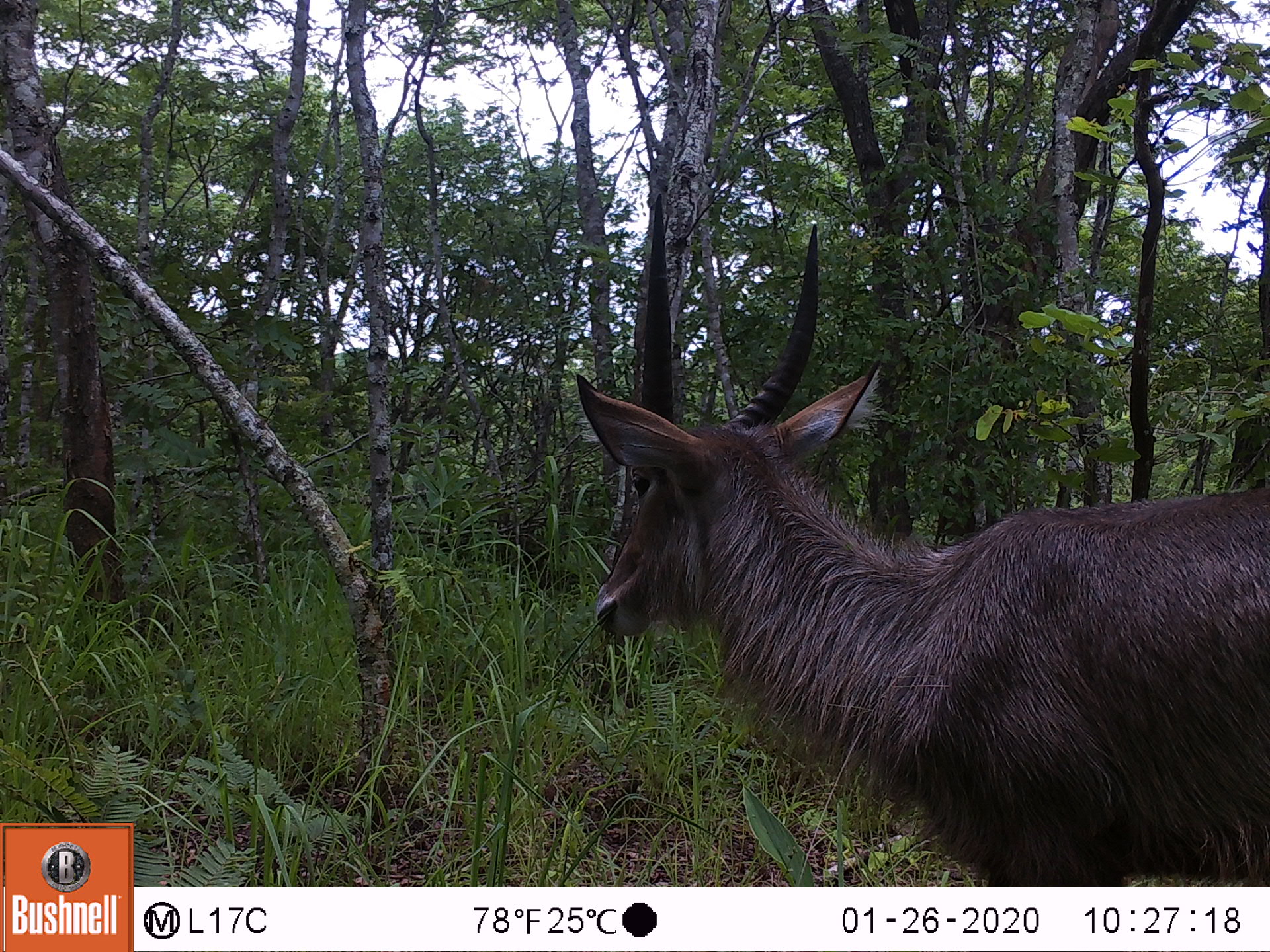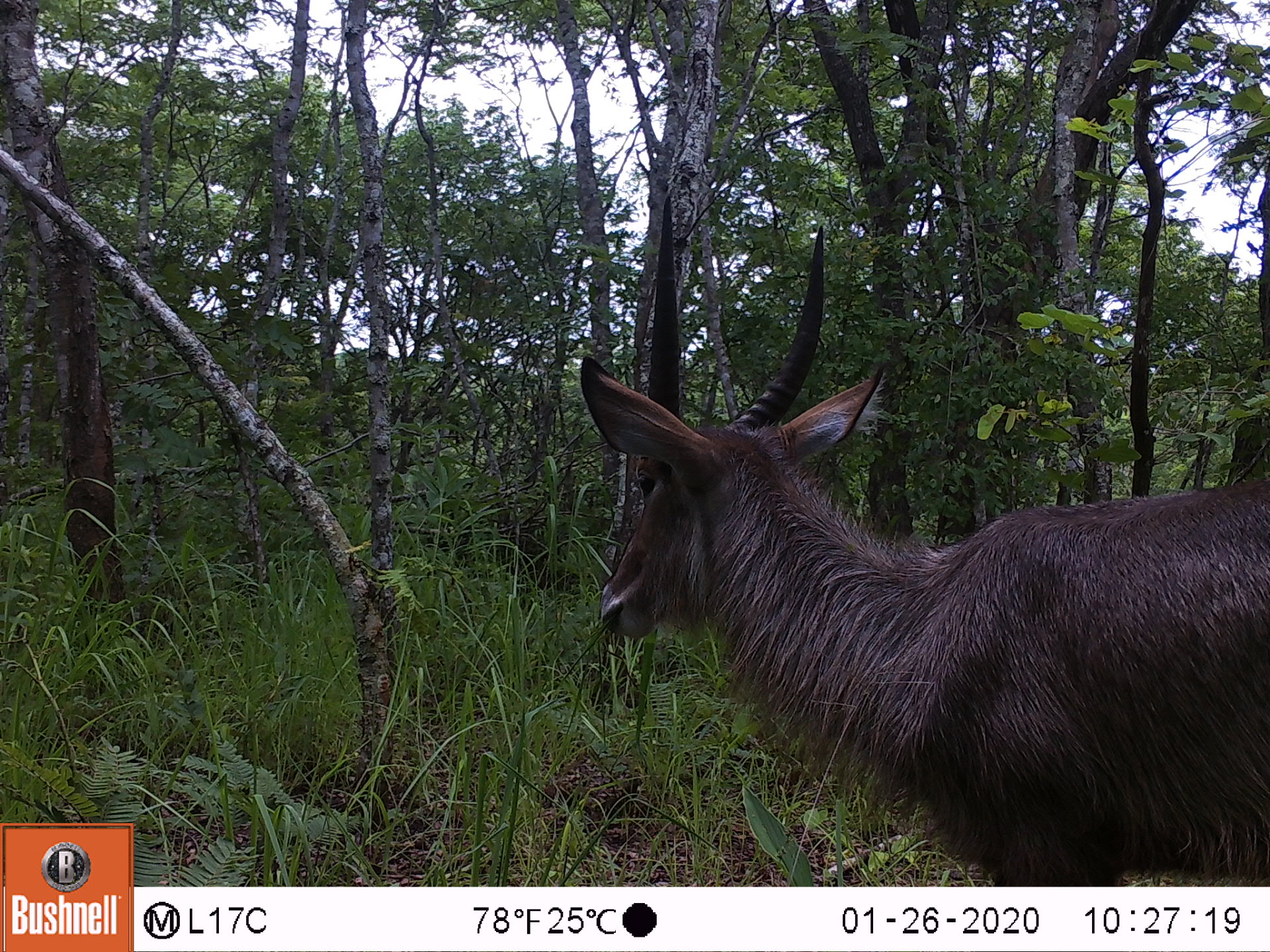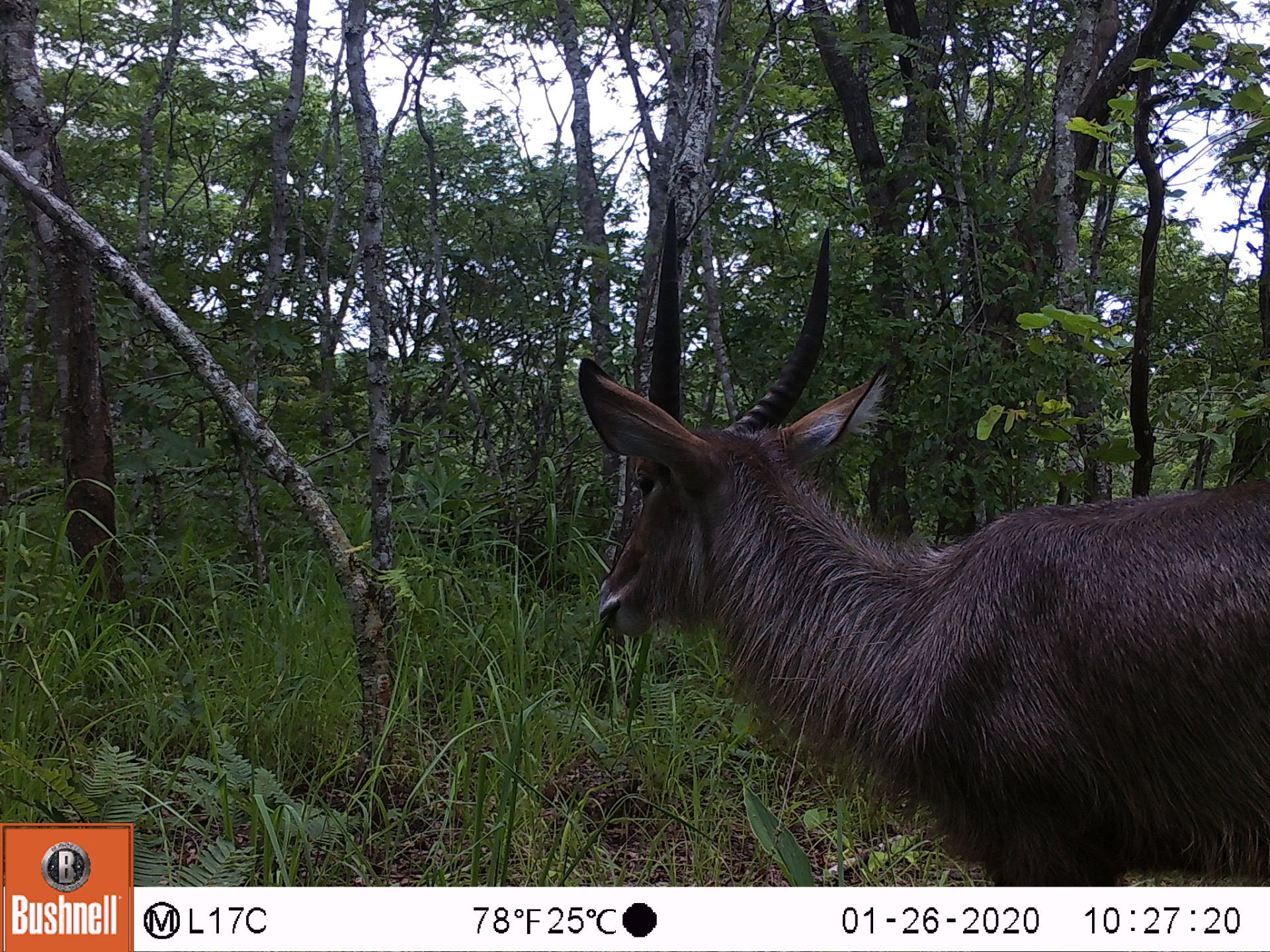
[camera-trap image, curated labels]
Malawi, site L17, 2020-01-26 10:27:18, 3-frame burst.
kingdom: Animalia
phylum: Chordata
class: Mammalia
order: Artiodactyla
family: Bovidae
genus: Kobus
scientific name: Kobus ellipsiprymnus ellipsiprymnus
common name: common waterbuck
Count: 1.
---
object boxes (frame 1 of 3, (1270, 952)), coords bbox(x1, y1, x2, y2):
common waterbuck: bbox(570, 186, 1265, 882)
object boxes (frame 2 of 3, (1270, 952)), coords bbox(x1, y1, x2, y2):
common waterbuck: bbox(578, 197, 1265, 883)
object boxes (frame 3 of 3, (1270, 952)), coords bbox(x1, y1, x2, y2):
common waterbuck: bbox(580, 200, 1263, 880)